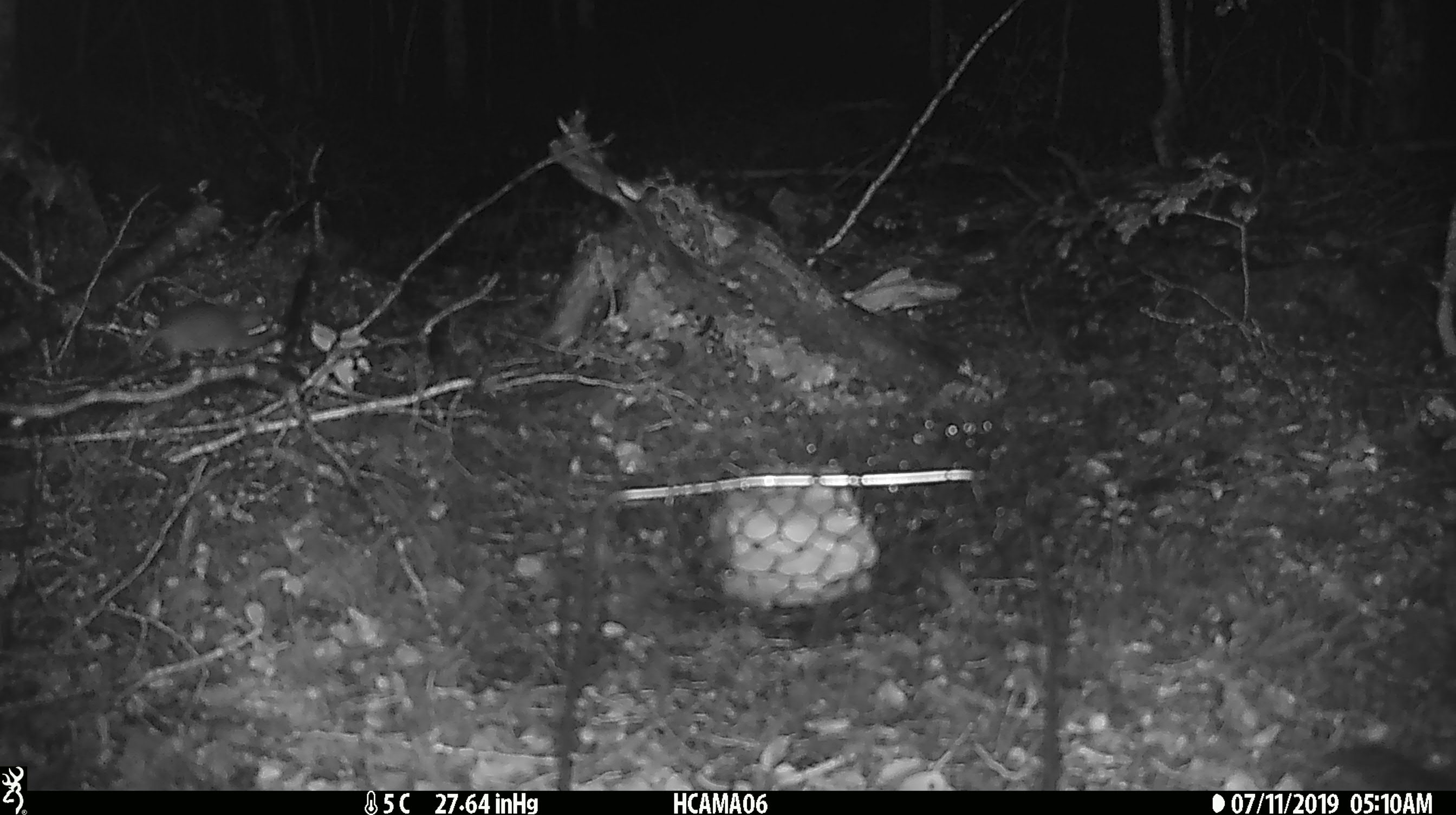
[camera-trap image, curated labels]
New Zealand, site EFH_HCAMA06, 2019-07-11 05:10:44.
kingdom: Animalia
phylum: Chordata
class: Mammalia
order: Rodentia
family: Muridae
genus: Mus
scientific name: Mus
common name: mouse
Mouse (Mus).